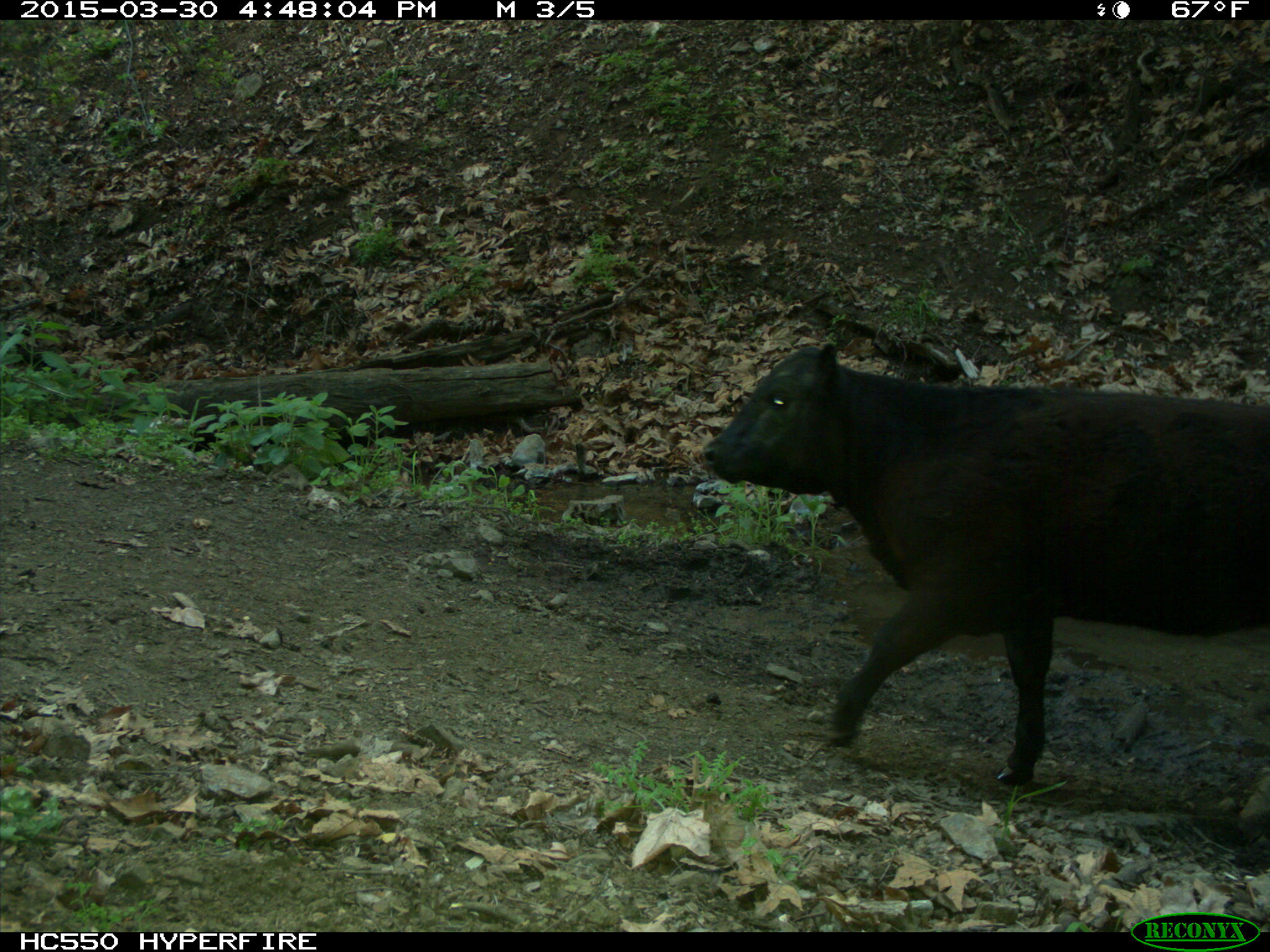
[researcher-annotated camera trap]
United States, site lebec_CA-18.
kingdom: Animalia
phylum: Chordata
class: Mammalia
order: Artiodactyla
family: Bovidae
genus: Bos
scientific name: Bos taurus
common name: domestic cow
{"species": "Bos taurus (domestic cow)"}